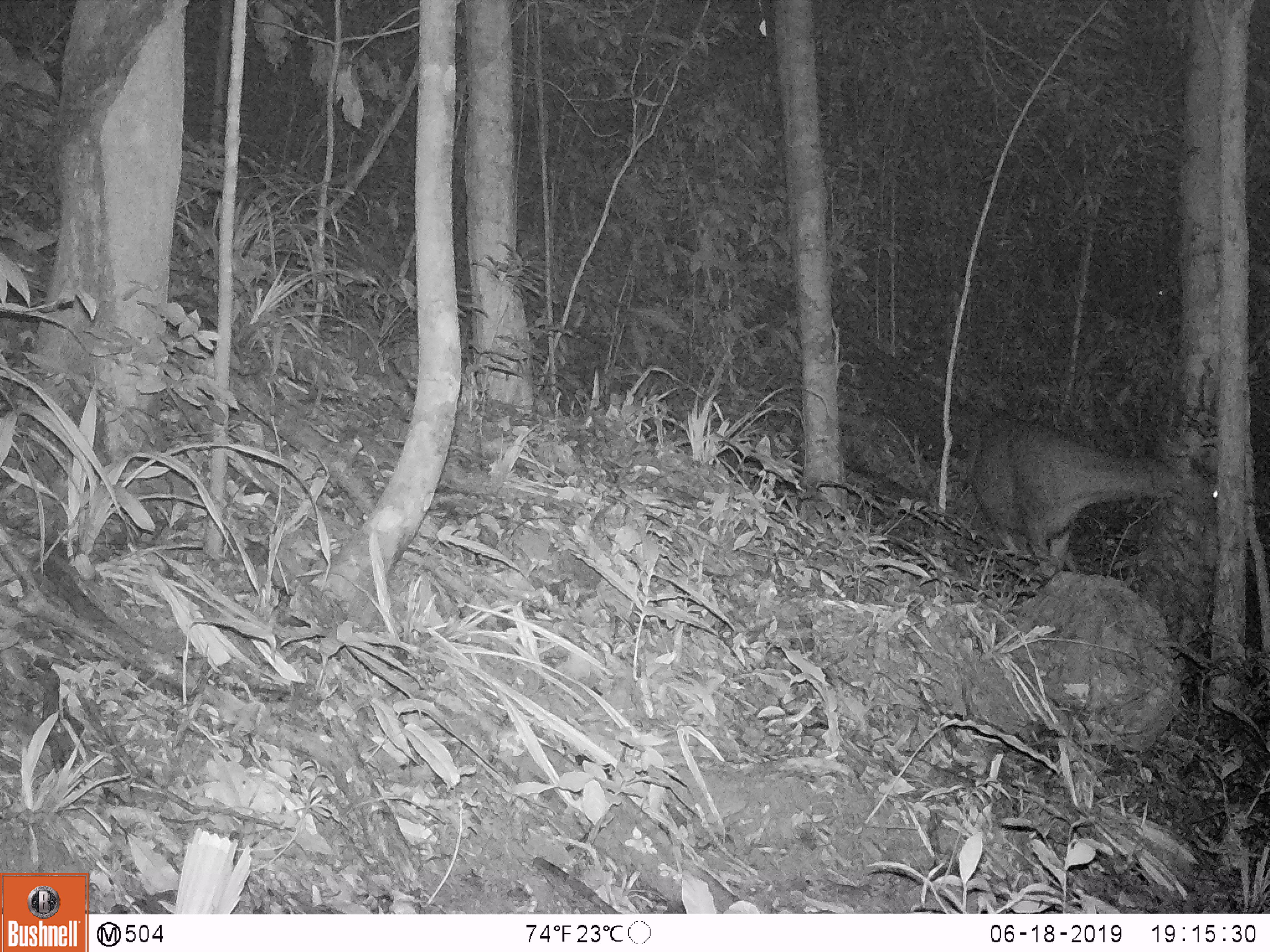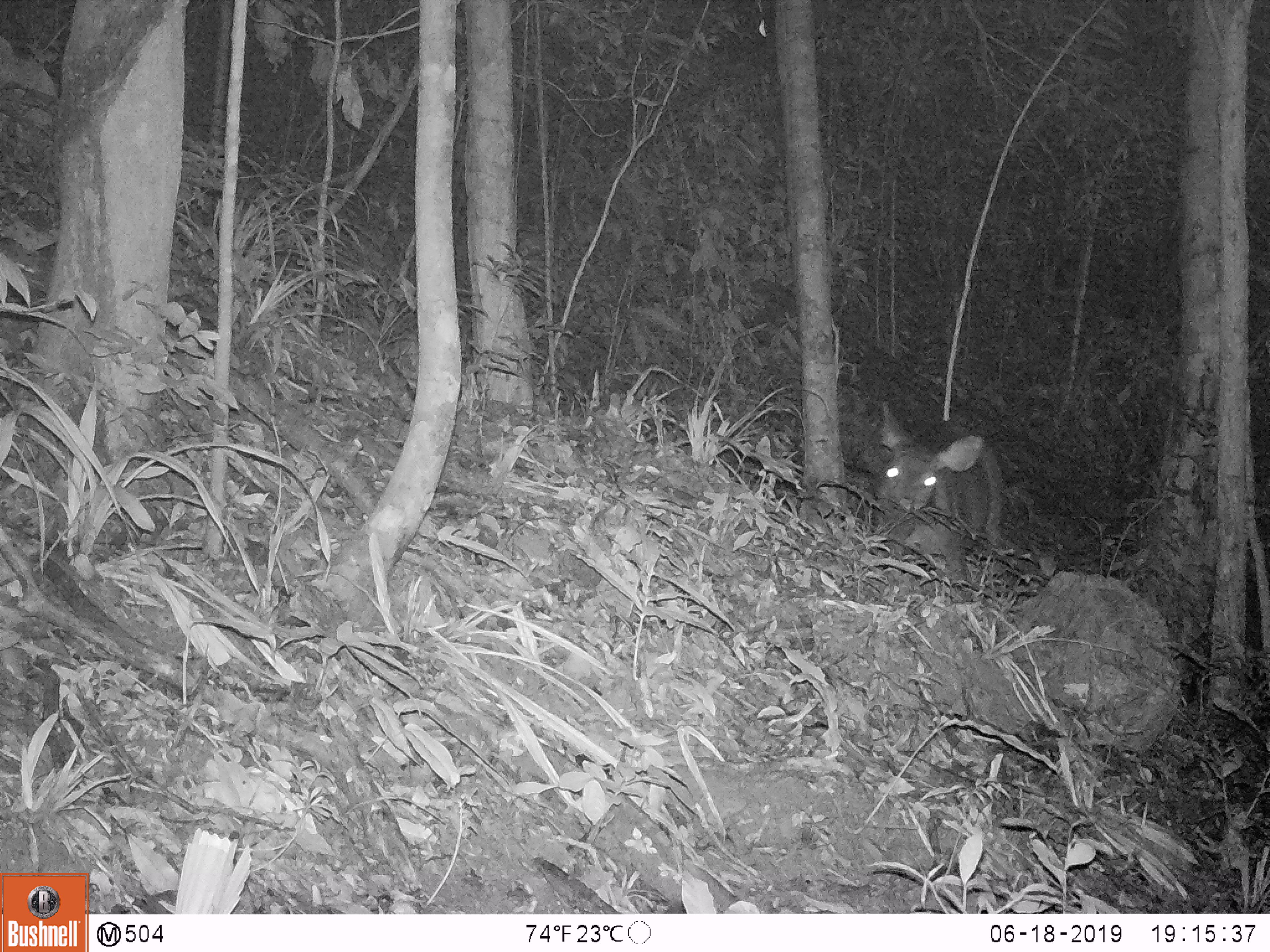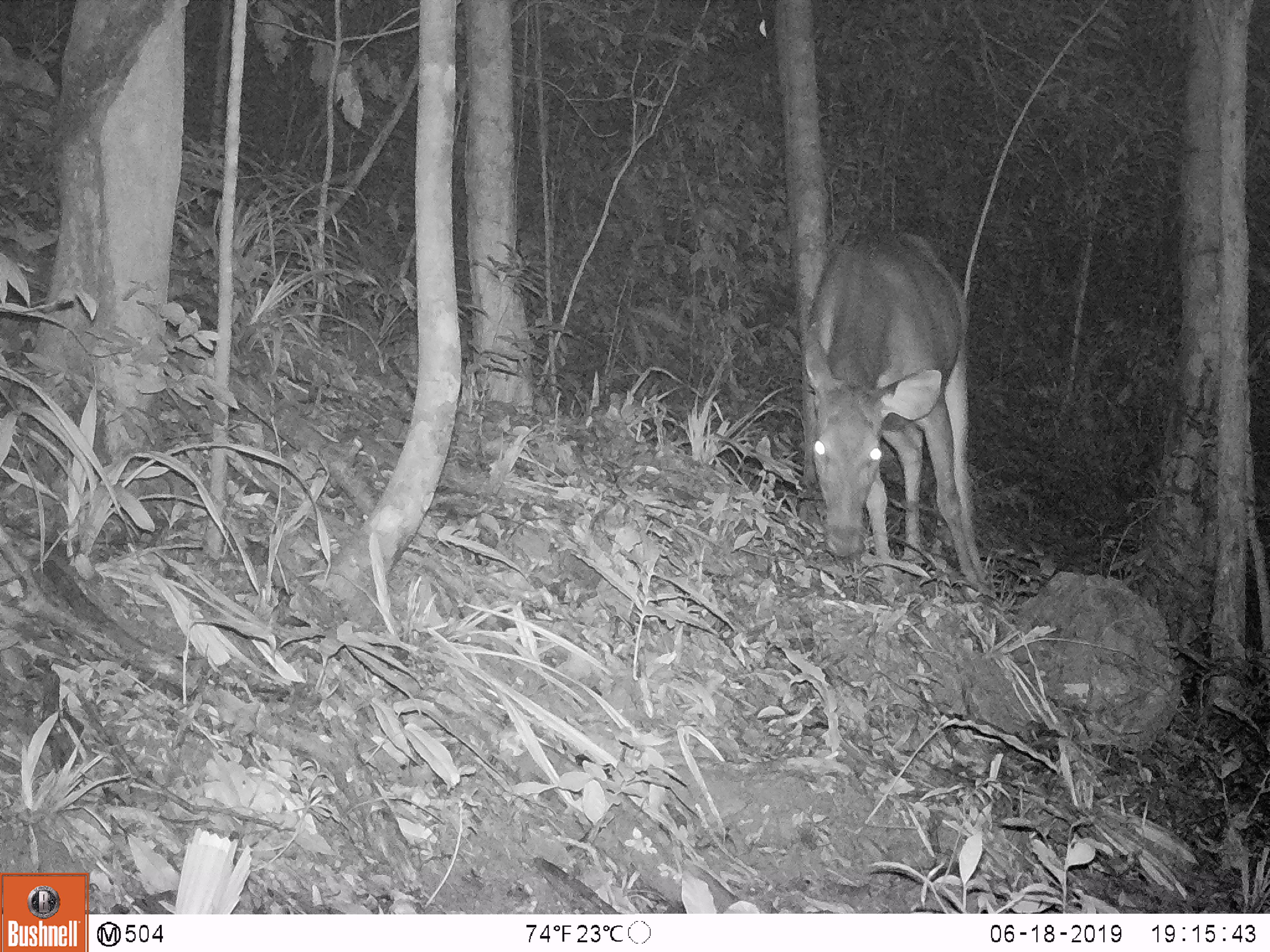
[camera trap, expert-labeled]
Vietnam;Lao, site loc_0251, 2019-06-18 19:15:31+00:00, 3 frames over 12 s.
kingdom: Animalia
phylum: Chordata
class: Mammalia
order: Artiodactyla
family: Cervidae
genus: Rusa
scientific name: Rusa unicolor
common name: sambar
Sambar (Rusa unicolor). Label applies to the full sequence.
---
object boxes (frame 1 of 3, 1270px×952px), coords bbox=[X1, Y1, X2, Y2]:
sambar: bbox=[967, 408, 1219, 579]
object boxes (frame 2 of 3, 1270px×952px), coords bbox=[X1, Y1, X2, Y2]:
sambar: bbox=[876, 398, 1005, 550]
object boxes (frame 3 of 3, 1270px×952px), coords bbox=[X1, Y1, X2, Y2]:
sambar: bbox=[800, 226, 988, 593]